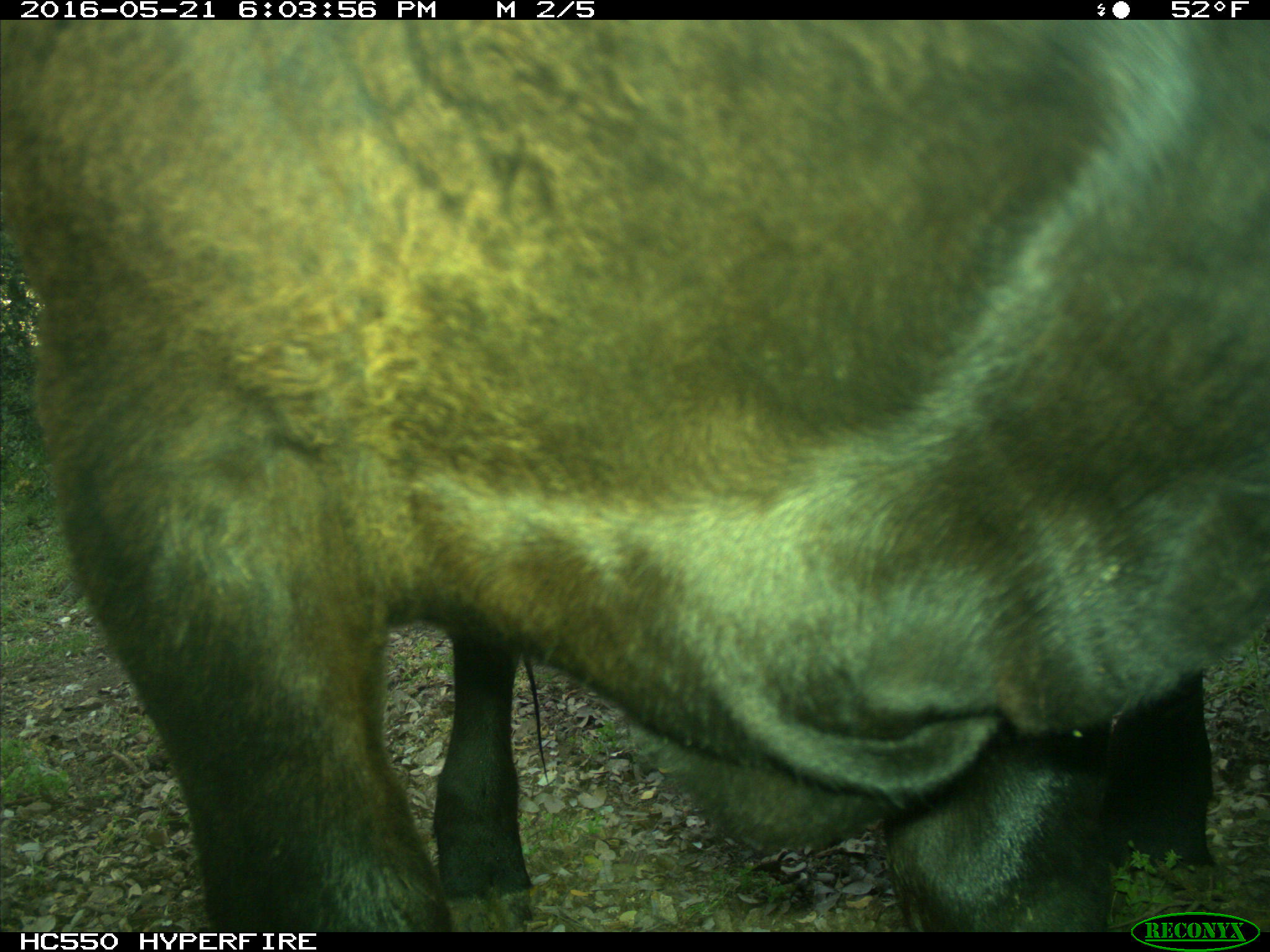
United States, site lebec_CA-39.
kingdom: Animalia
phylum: Chordata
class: Mammalia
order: Artiodactyla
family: Bovidae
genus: Bos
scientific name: Bos taurus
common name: domestic cow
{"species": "Bos taurus (domestic cow)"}